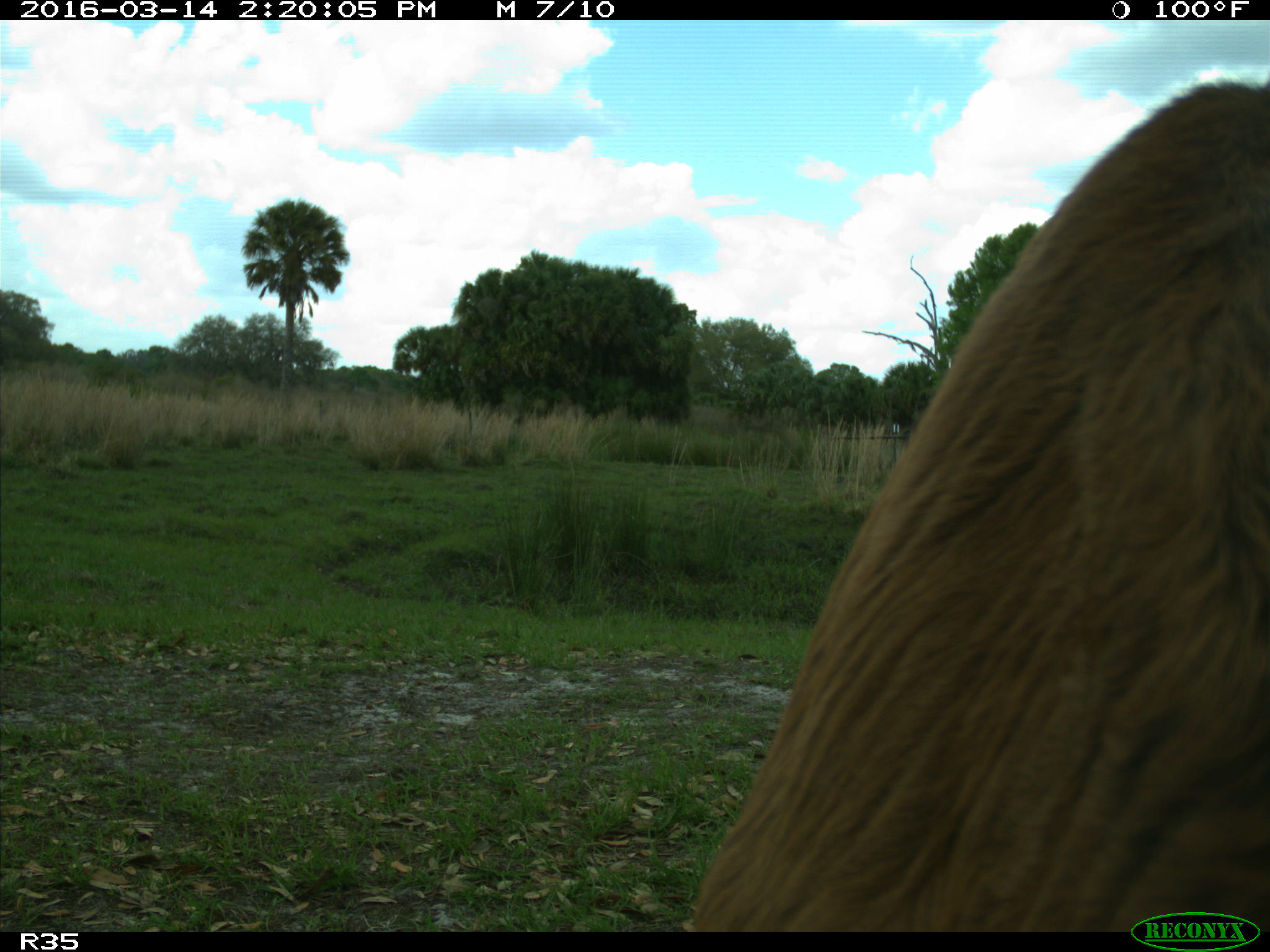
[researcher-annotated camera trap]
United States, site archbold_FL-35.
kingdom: Animalia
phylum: Chordata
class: Mammalia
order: Artiodactyla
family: Bovidae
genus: Bos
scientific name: Bos taurus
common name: domestic cow